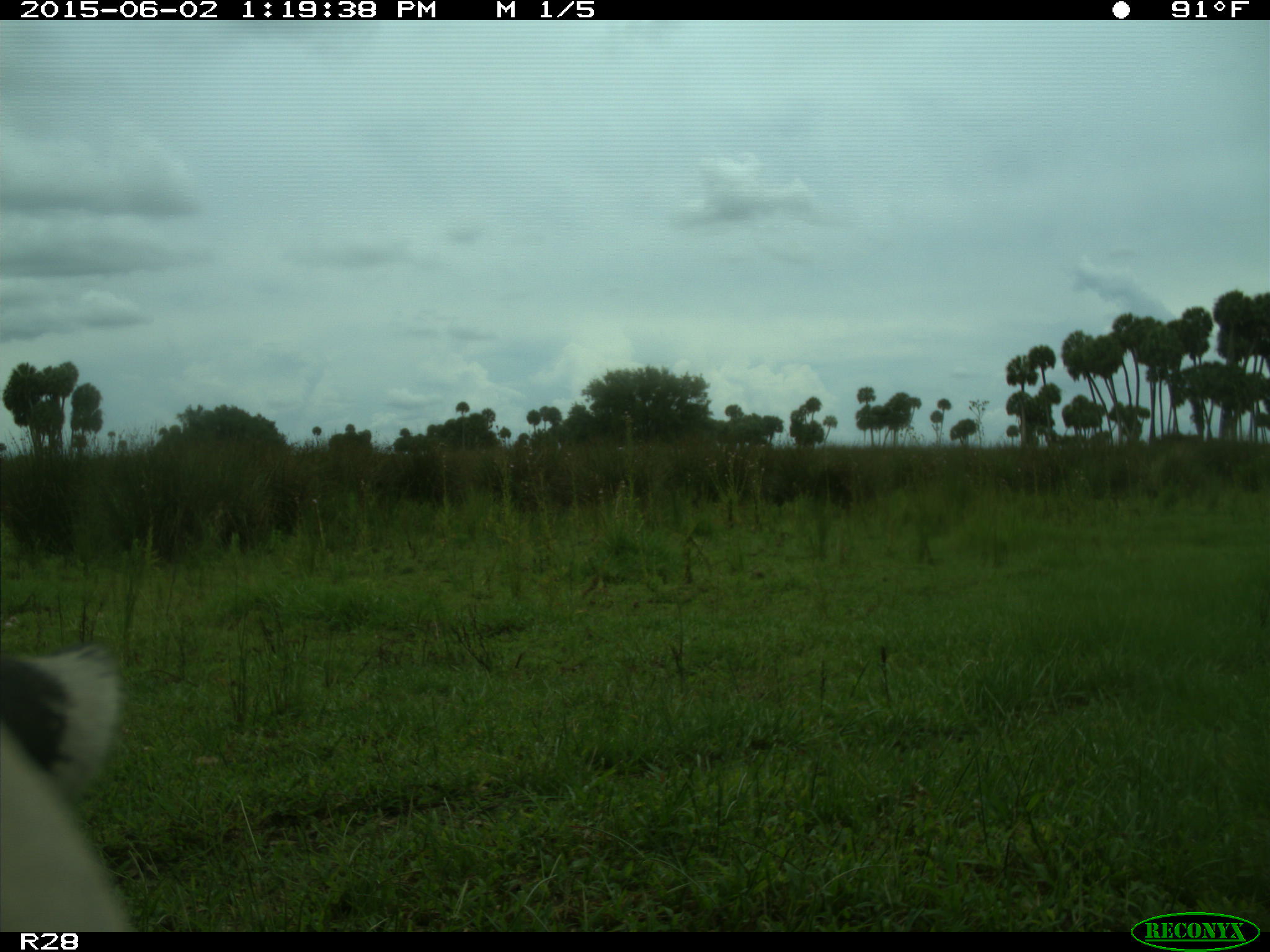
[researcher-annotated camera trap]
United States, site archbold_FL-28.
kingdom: Animalia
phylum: Chordata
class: Mammalia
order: Artiodactyla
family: Bovidae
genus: Bos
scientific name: Bos taurus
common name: domestic cow